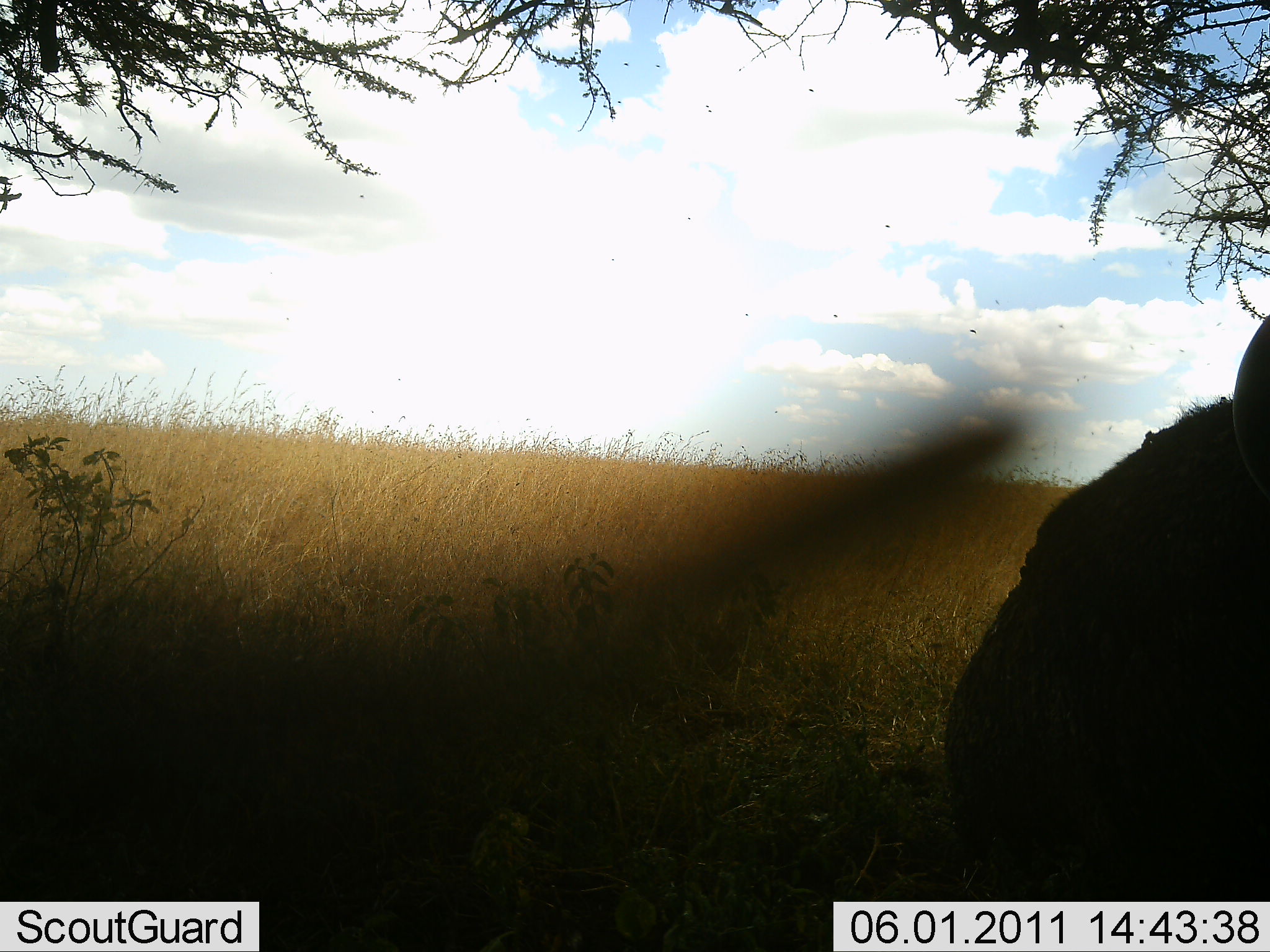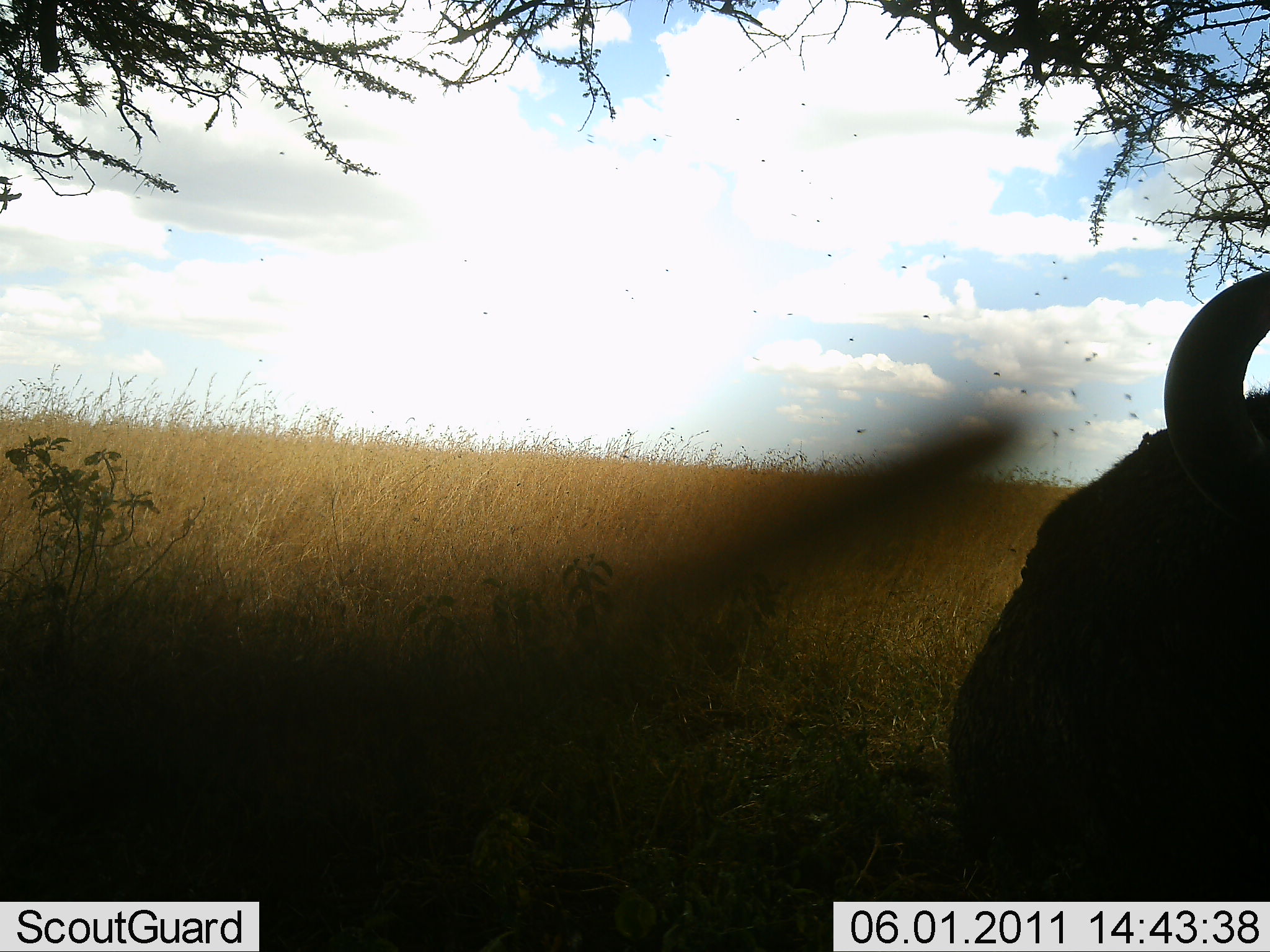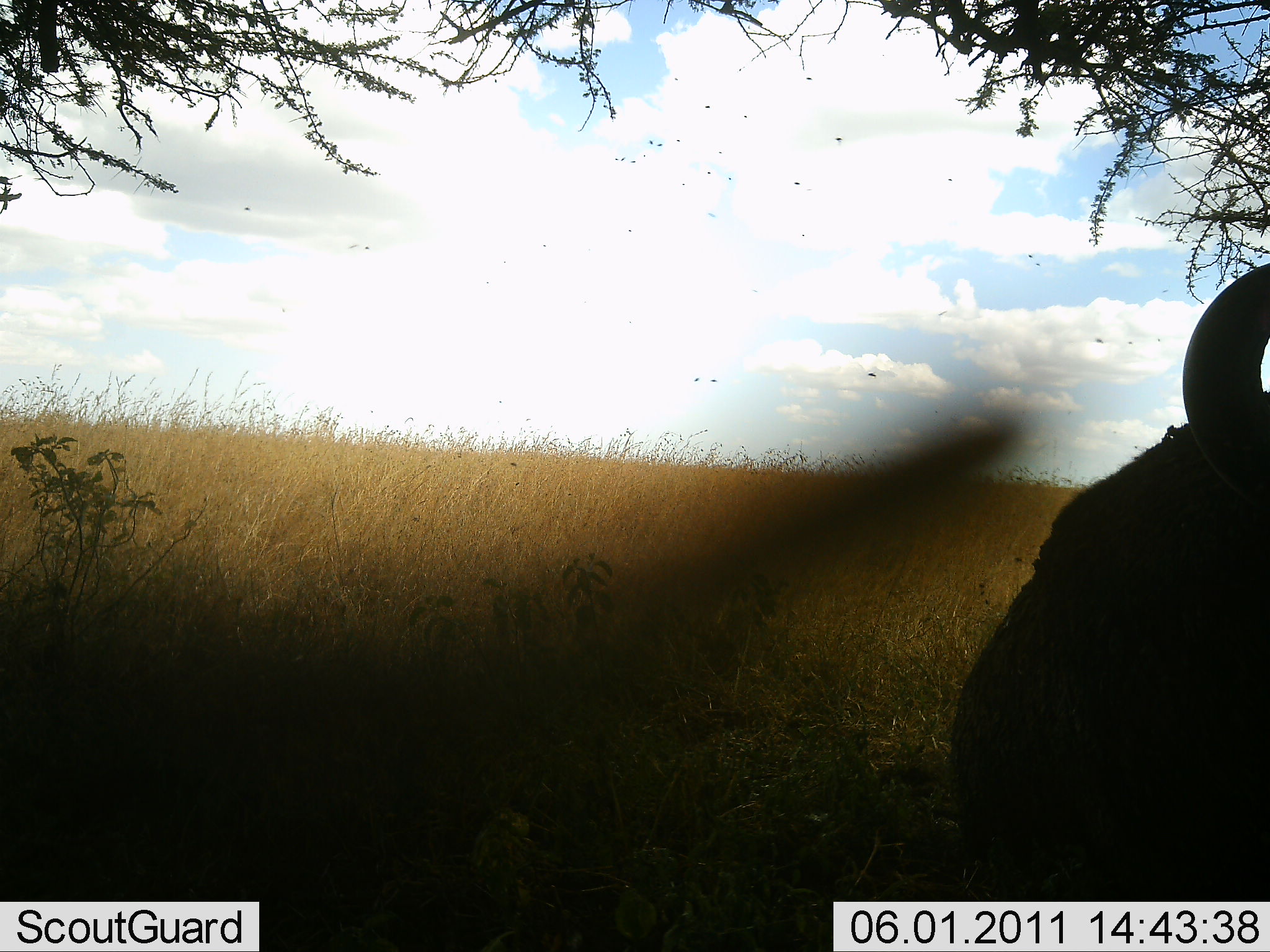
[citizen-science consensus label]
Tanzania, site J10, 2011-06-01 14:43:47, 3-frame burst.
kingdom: Animalia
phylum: Chordata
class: Mammalia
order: Artiodactyla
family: Bovidae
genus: Connochaetes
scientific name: Connochaetes taurinus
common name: blue wildebeest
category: wildebeest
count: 1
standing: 33%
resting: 58%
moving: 17%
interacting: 0%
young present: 0%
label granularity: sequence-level